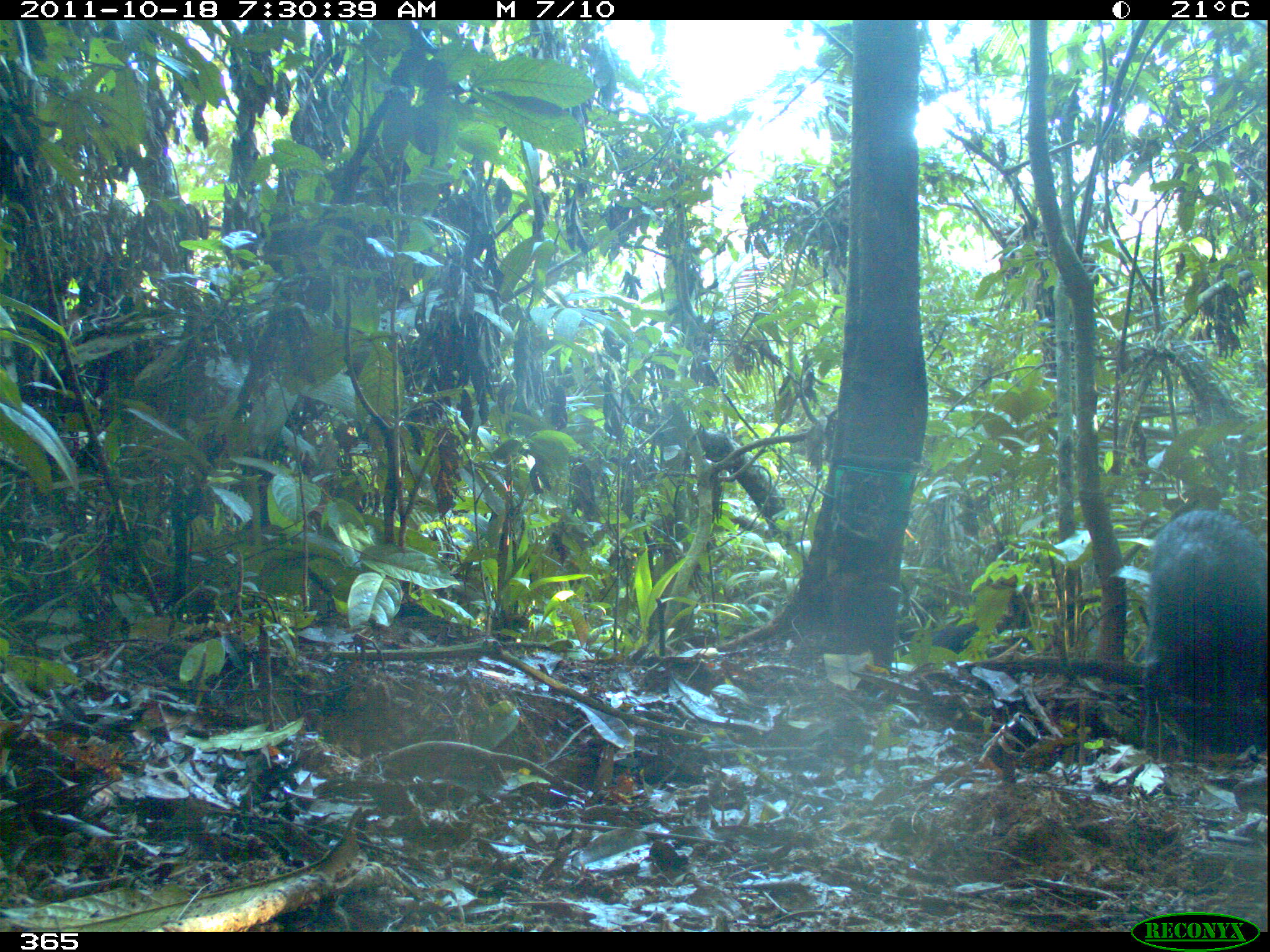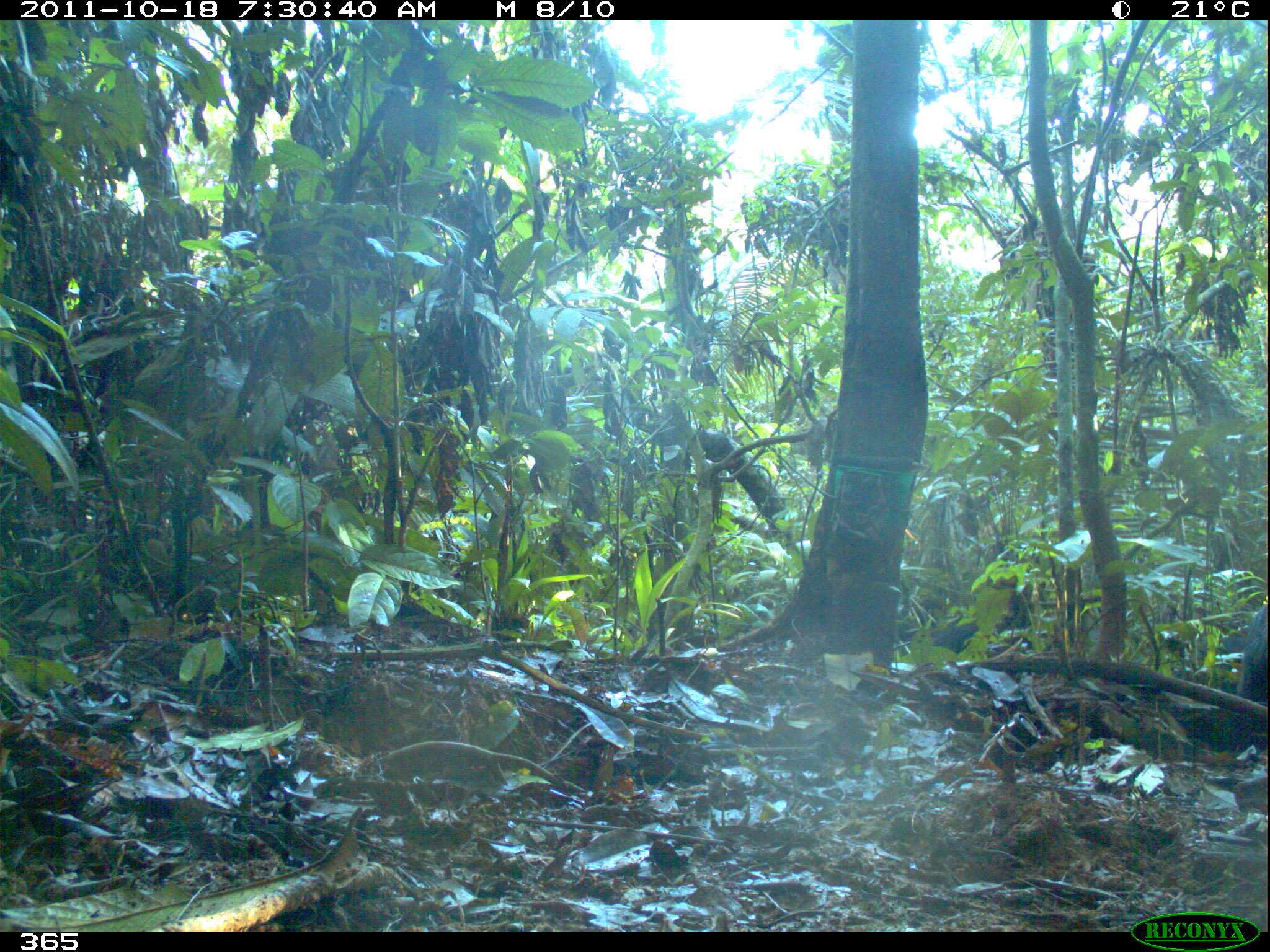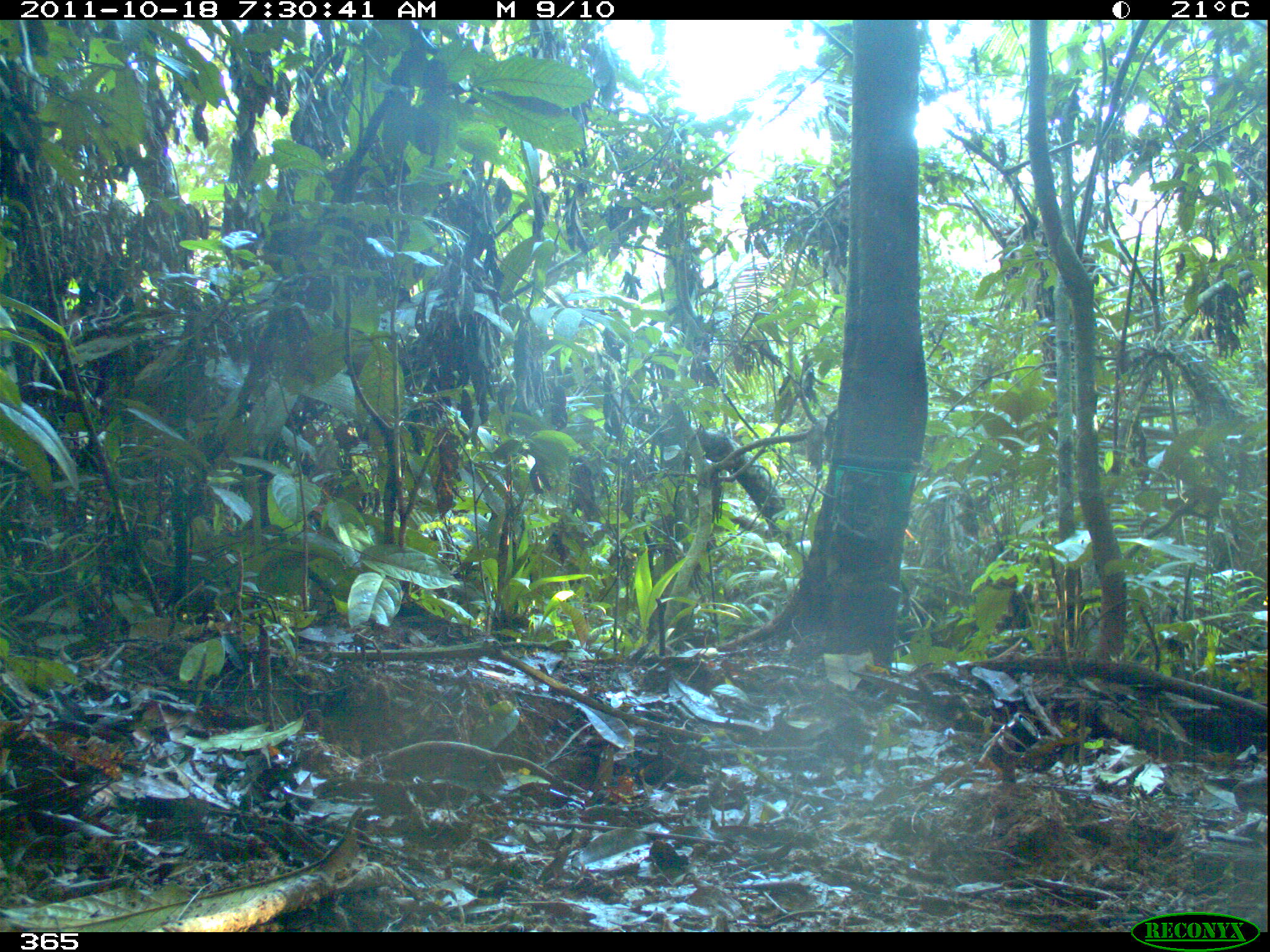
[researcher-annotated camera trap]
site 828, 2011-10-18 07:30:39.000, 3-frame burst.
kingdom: Animalia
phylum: Chordata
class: Mammalia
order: Artiodactyla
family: Tayassuidae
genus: Tayassu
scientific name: Tayassu pecari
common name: white-lipped peccary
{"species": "Tayassu pecari (white-lipped peccary)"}